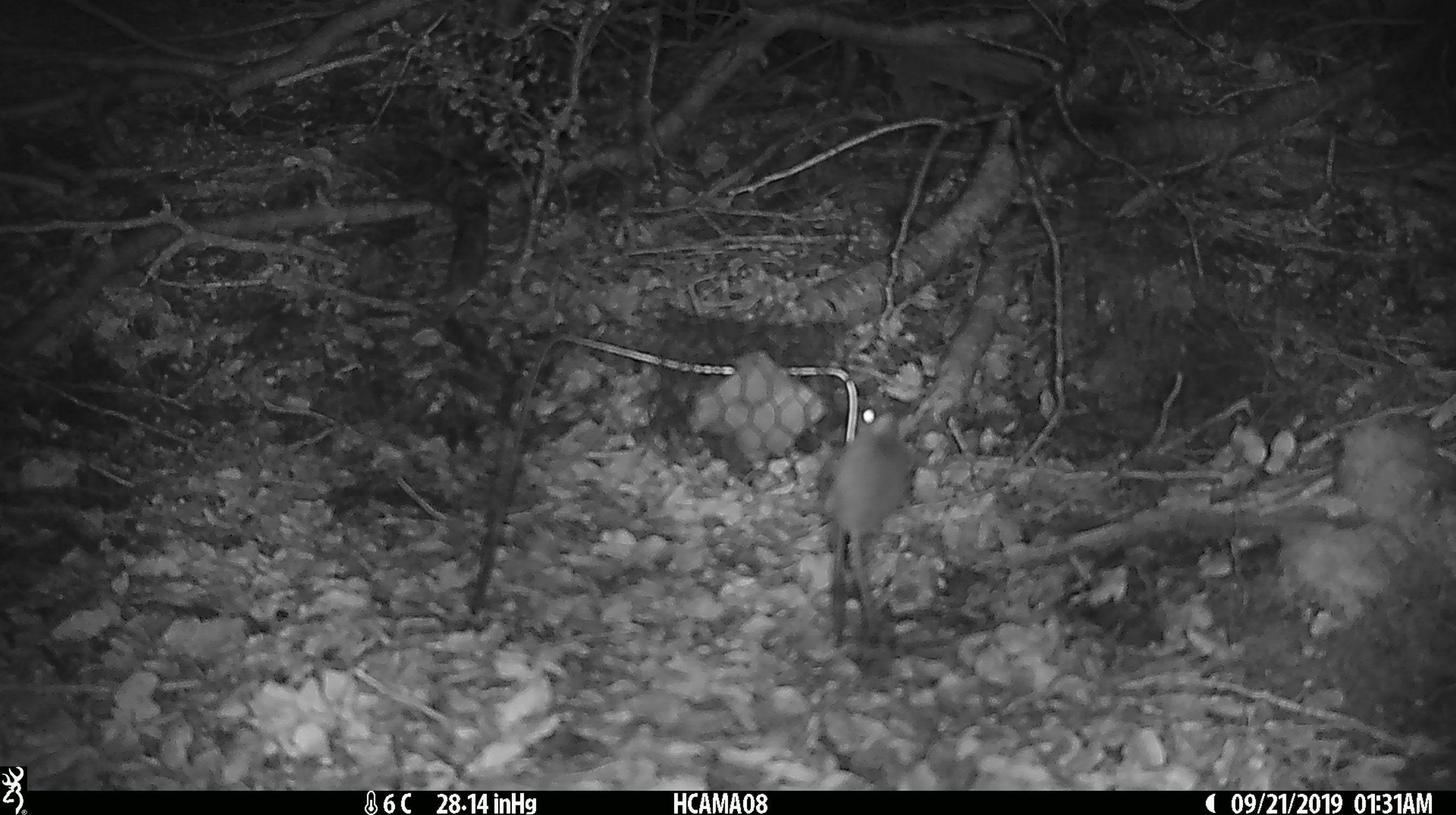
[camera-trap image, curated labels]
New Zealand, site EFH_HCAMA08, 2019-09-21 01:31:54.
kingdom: Animalia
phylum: Chordata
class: Mammalia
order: Rodentia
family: Muridae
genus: Mus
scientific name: Mus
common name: mouse